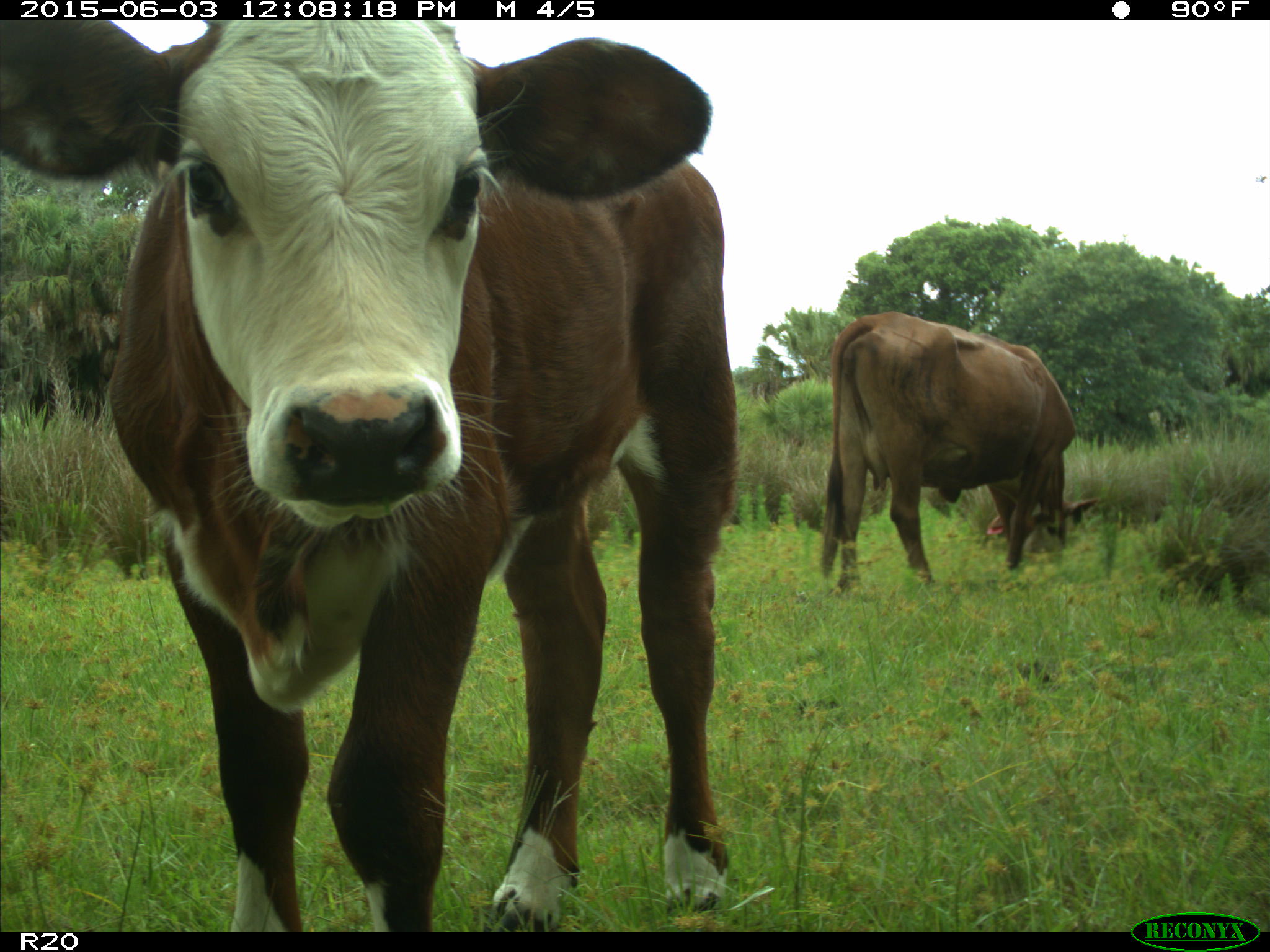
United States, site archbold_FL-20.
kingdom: Animalia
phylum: Chordata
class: Mammalia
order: Artiodactyla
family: Bovidae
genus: Bos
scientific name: Bos taurus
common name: domestic cow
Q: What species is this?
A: Bos taurus (domestic cow).